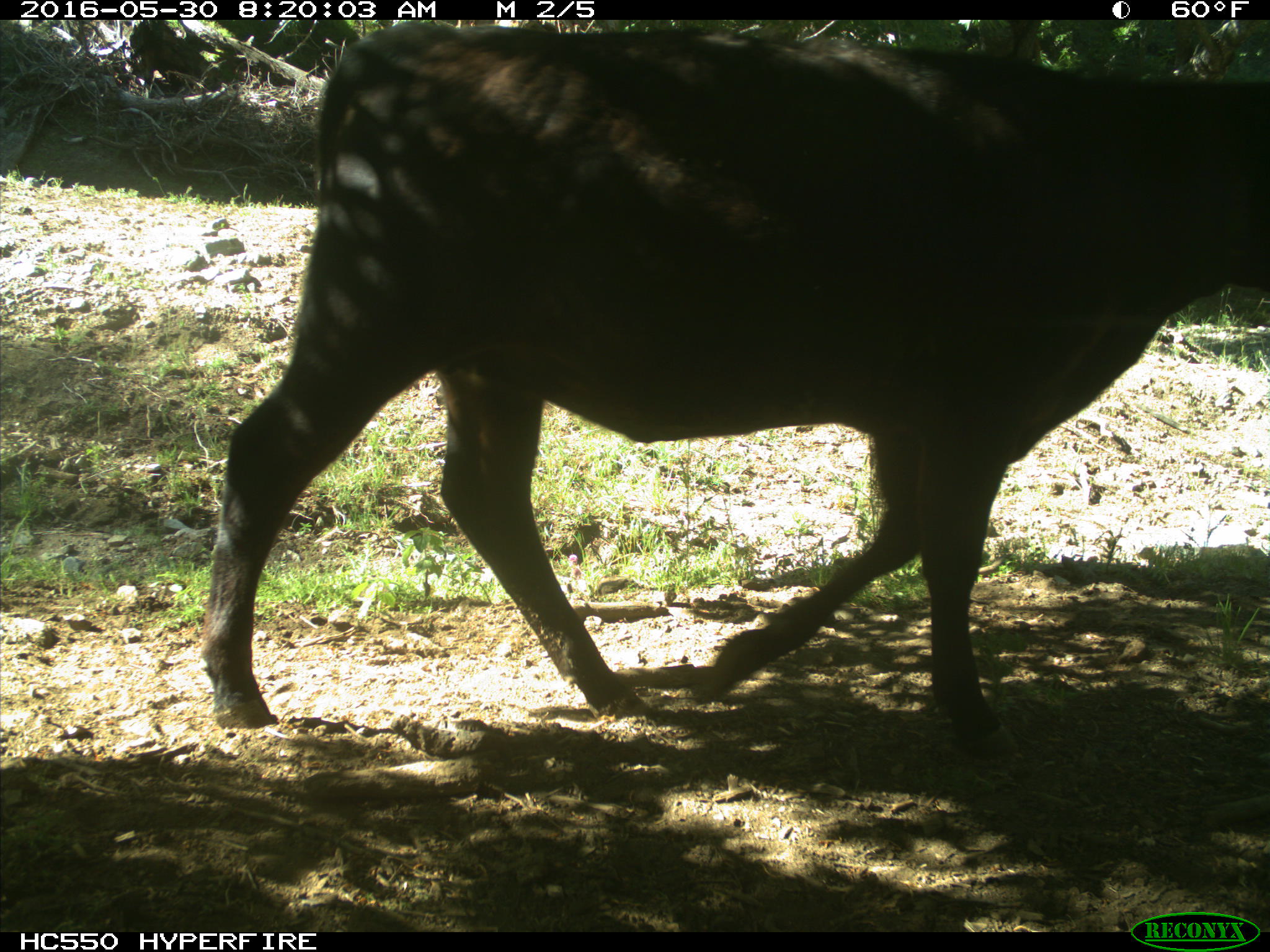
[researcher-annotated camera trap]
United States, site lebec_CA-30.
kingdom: Animalia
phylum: Chordata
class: Mammalia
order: Artiodactyla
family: Bovidae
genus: Bos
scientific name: Bos taurus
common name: domestic cow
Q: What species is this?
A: Bos taurus (domestic cow).